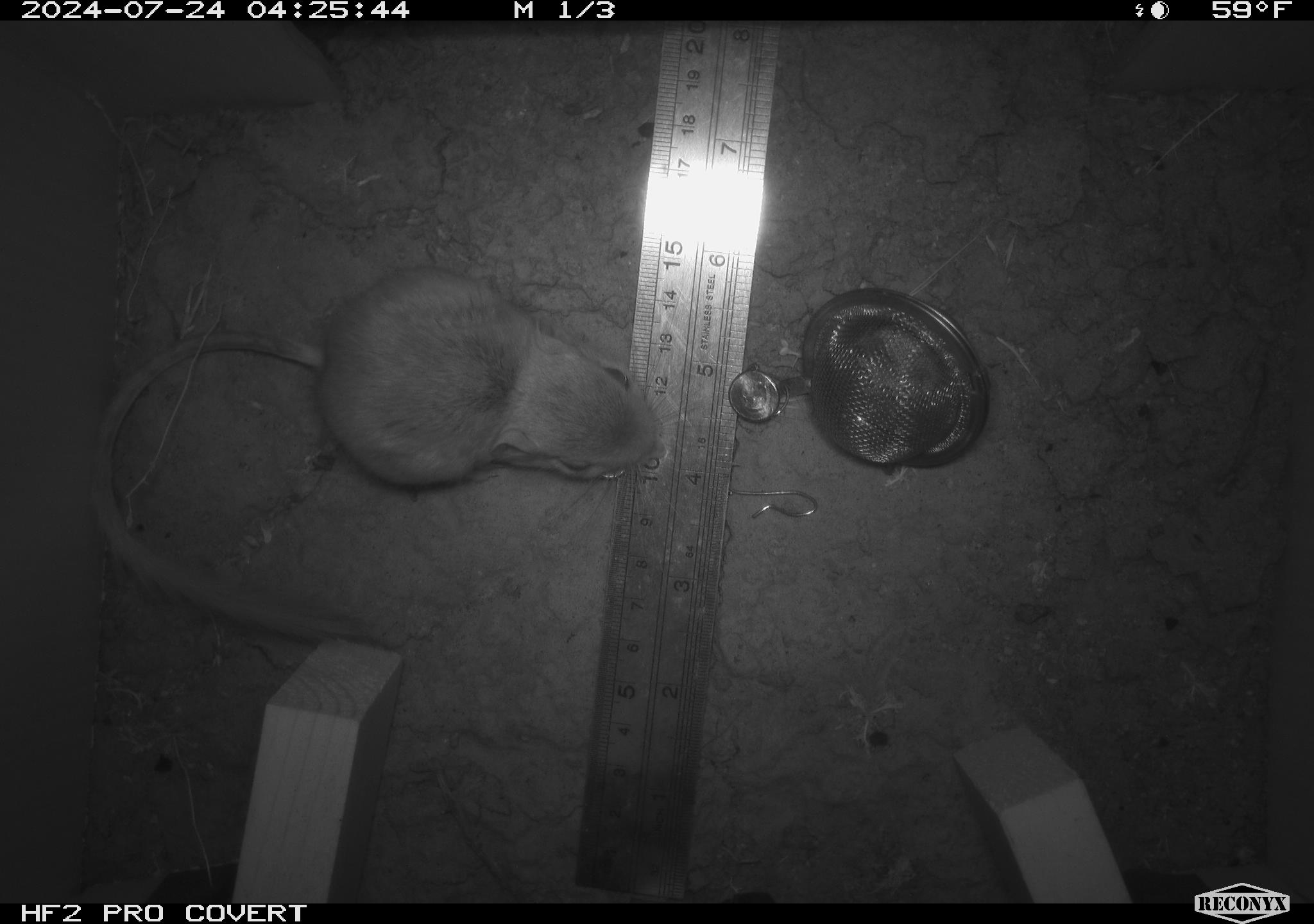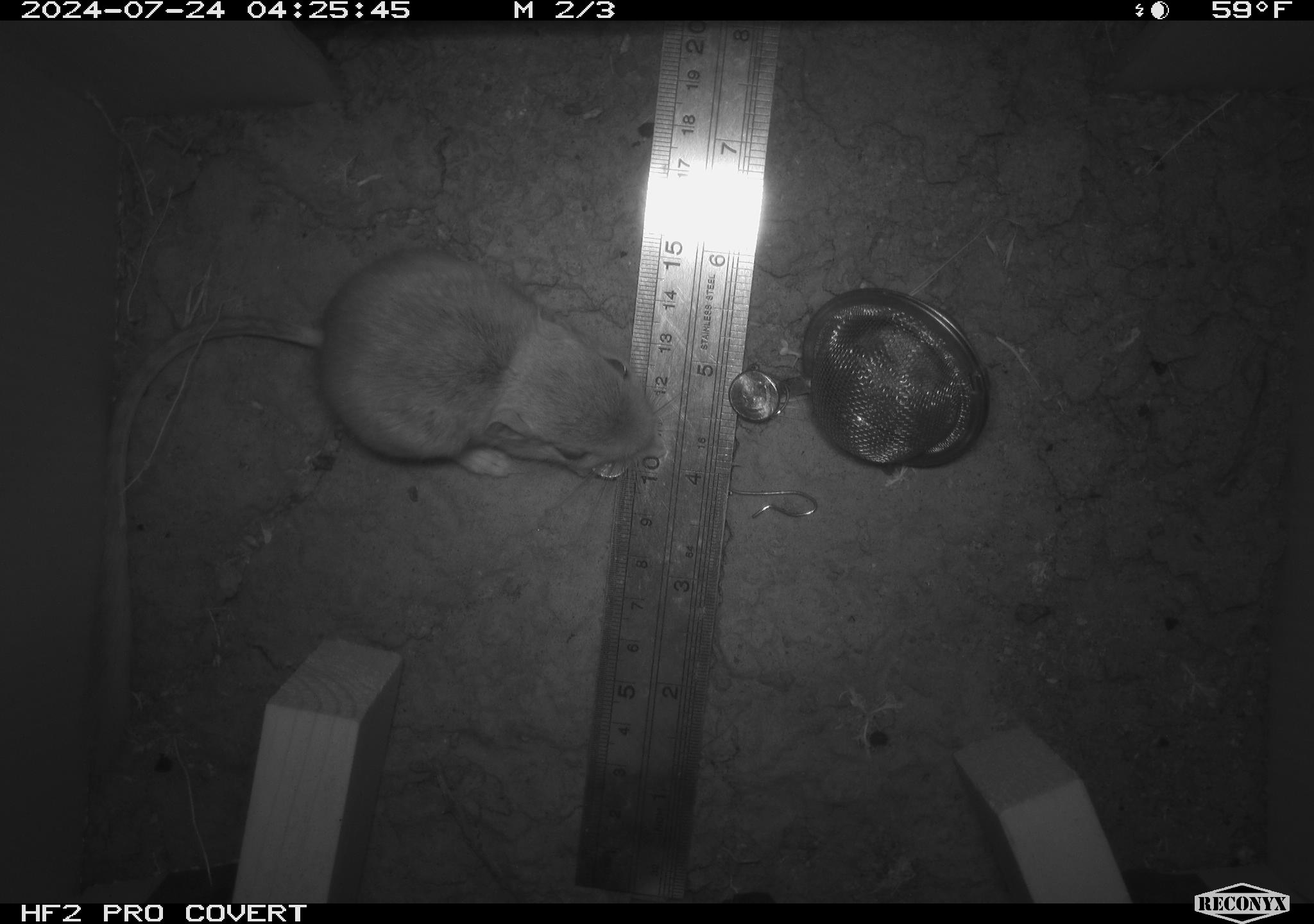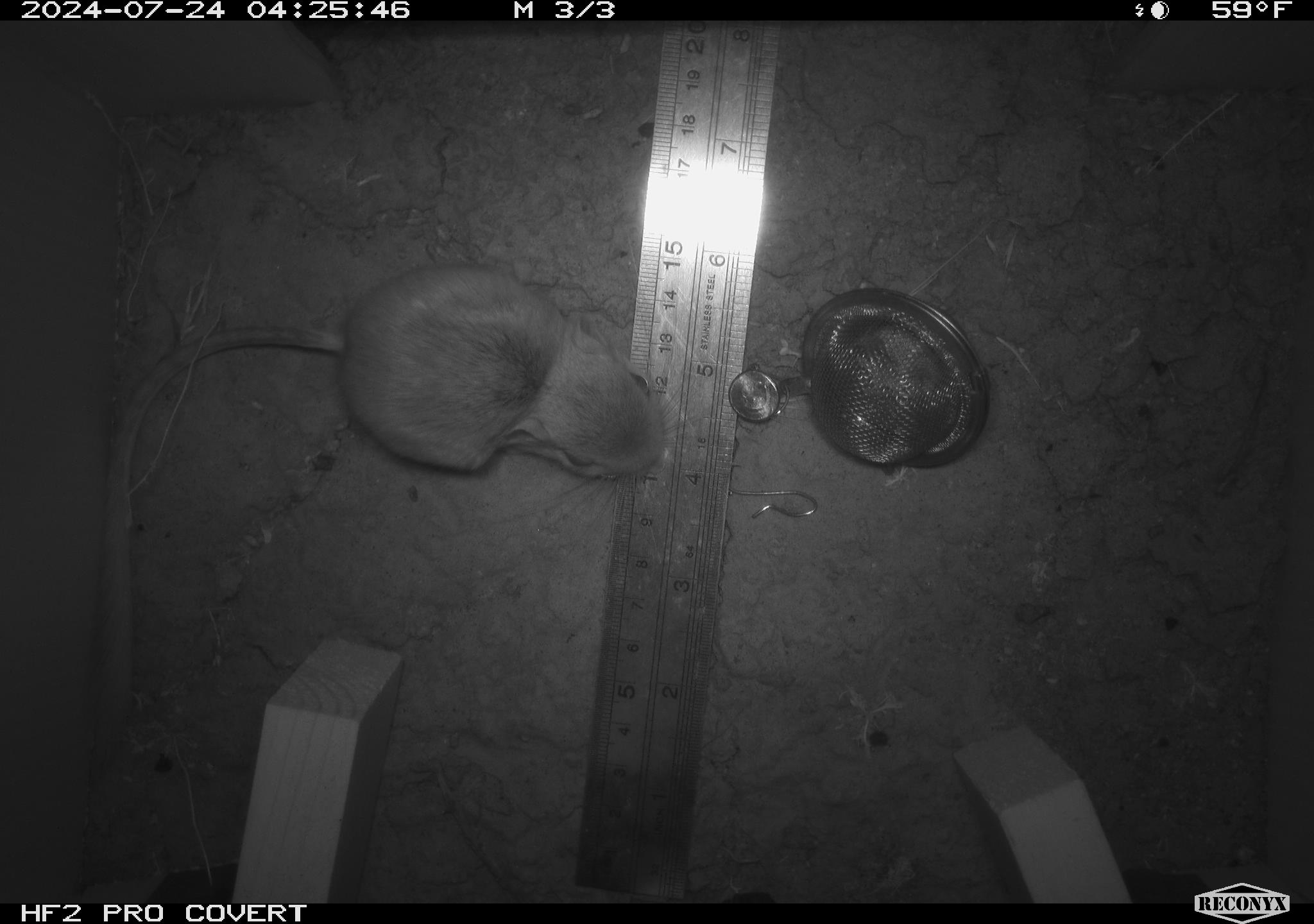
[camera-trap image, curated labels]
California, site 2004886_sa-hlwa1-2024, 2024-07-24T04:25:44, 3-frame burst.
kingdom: Animalia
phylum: Chordata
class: Mammalia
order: Rodentia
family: Heteromyidae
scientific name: Heteromyidae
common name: kangaroo rats and pocket mice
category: heteromyidae family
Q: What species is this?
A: Heteromyidae family (kangaroo rats and pocket mice) (Heteromyidae).